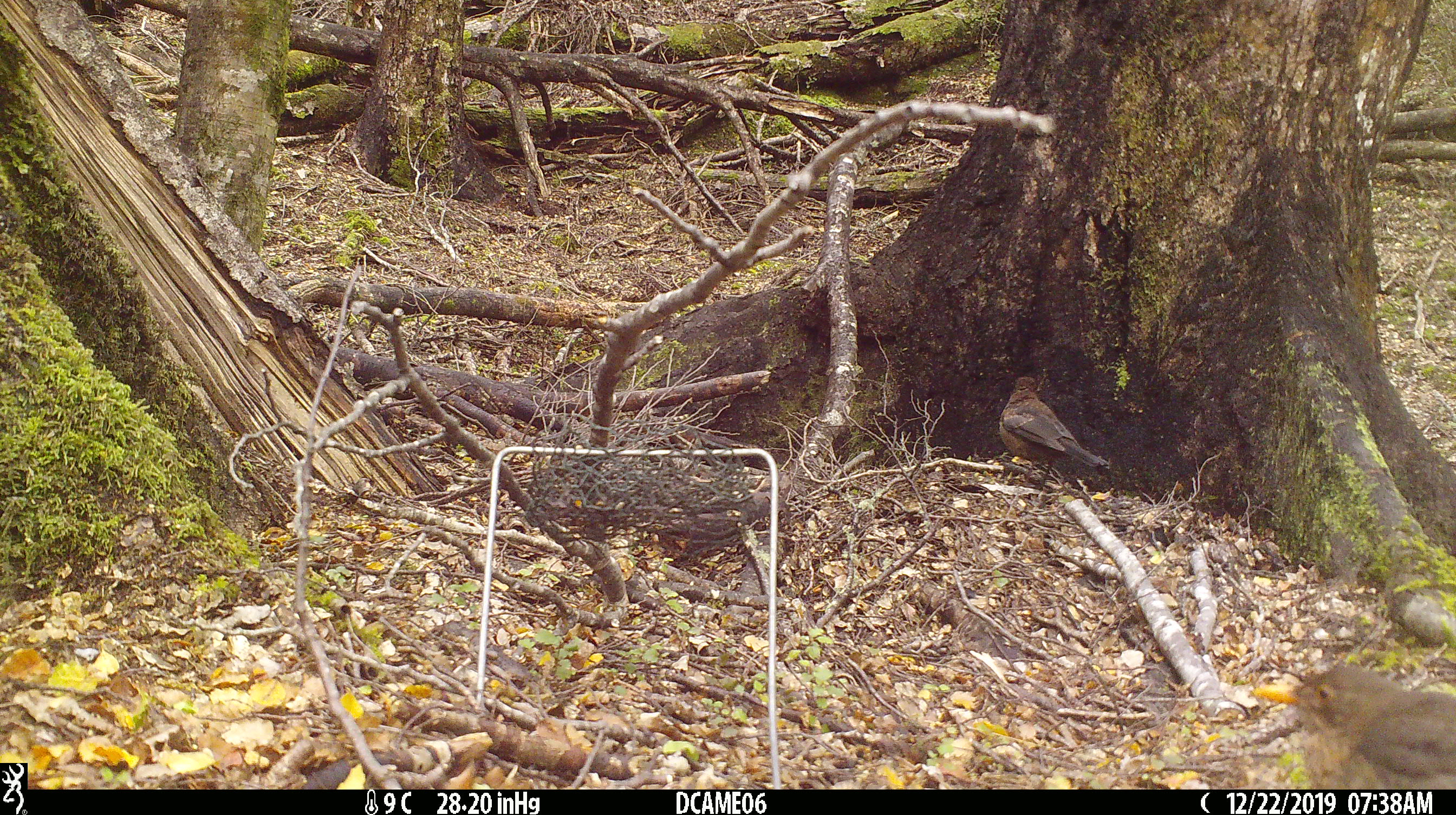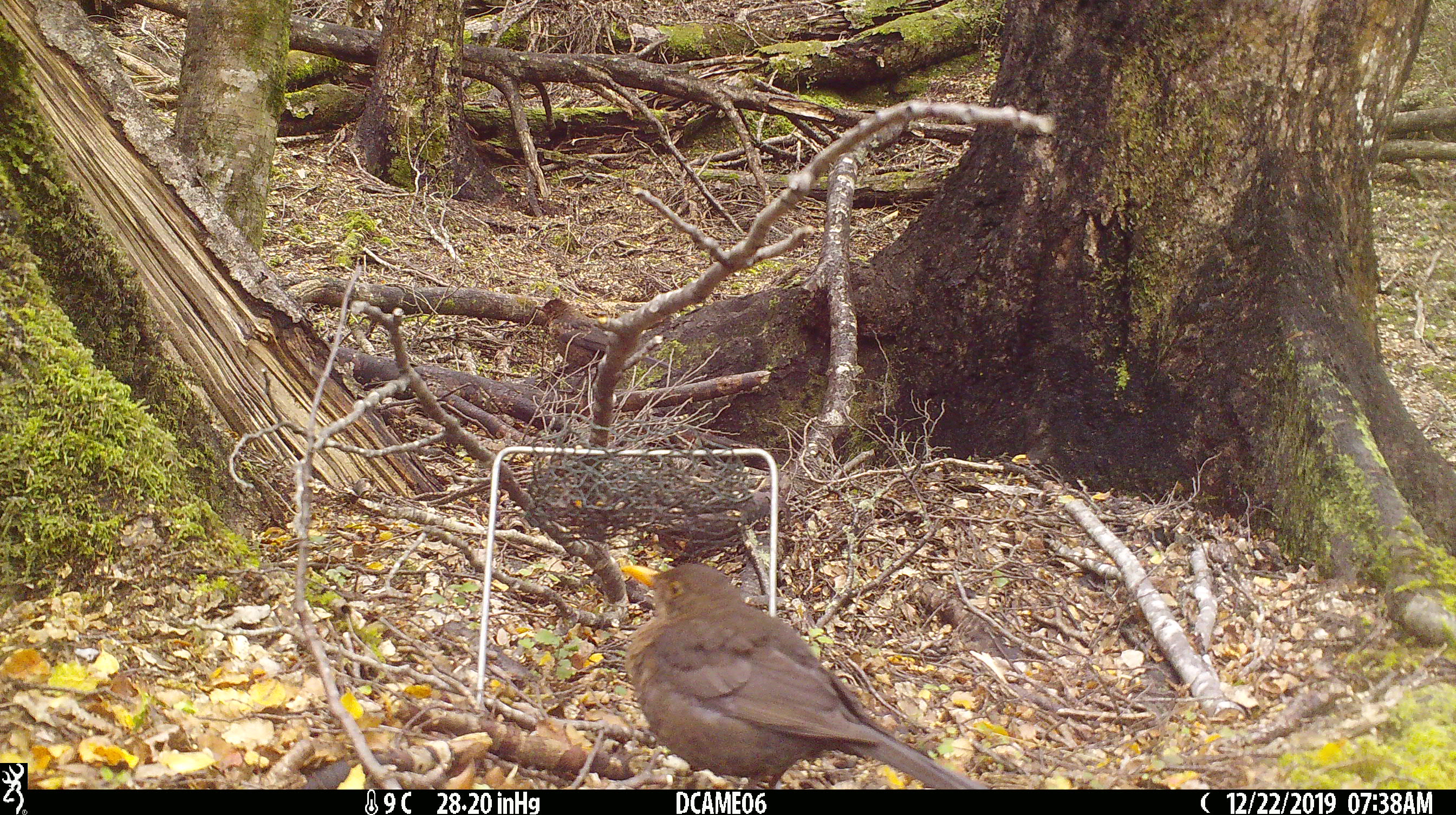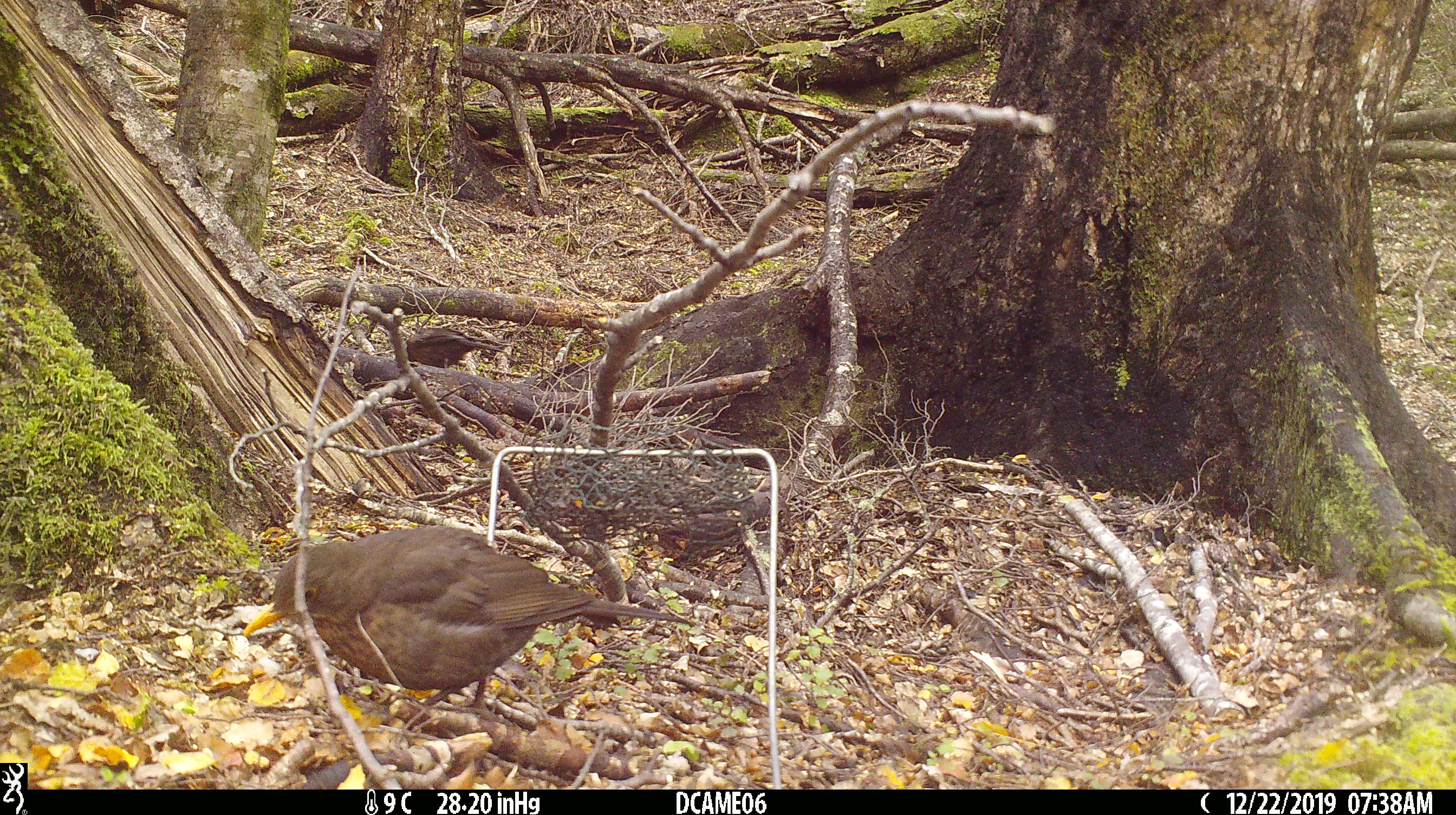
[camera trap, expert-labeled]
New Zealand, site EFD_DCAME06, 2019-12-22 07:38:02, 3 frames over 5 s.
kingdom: Animalia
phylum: Chordata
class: Aves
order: Passeriformes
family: Turdidae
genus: Turdus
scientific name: Turdus merula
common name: eurasian blackbird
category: blackbird